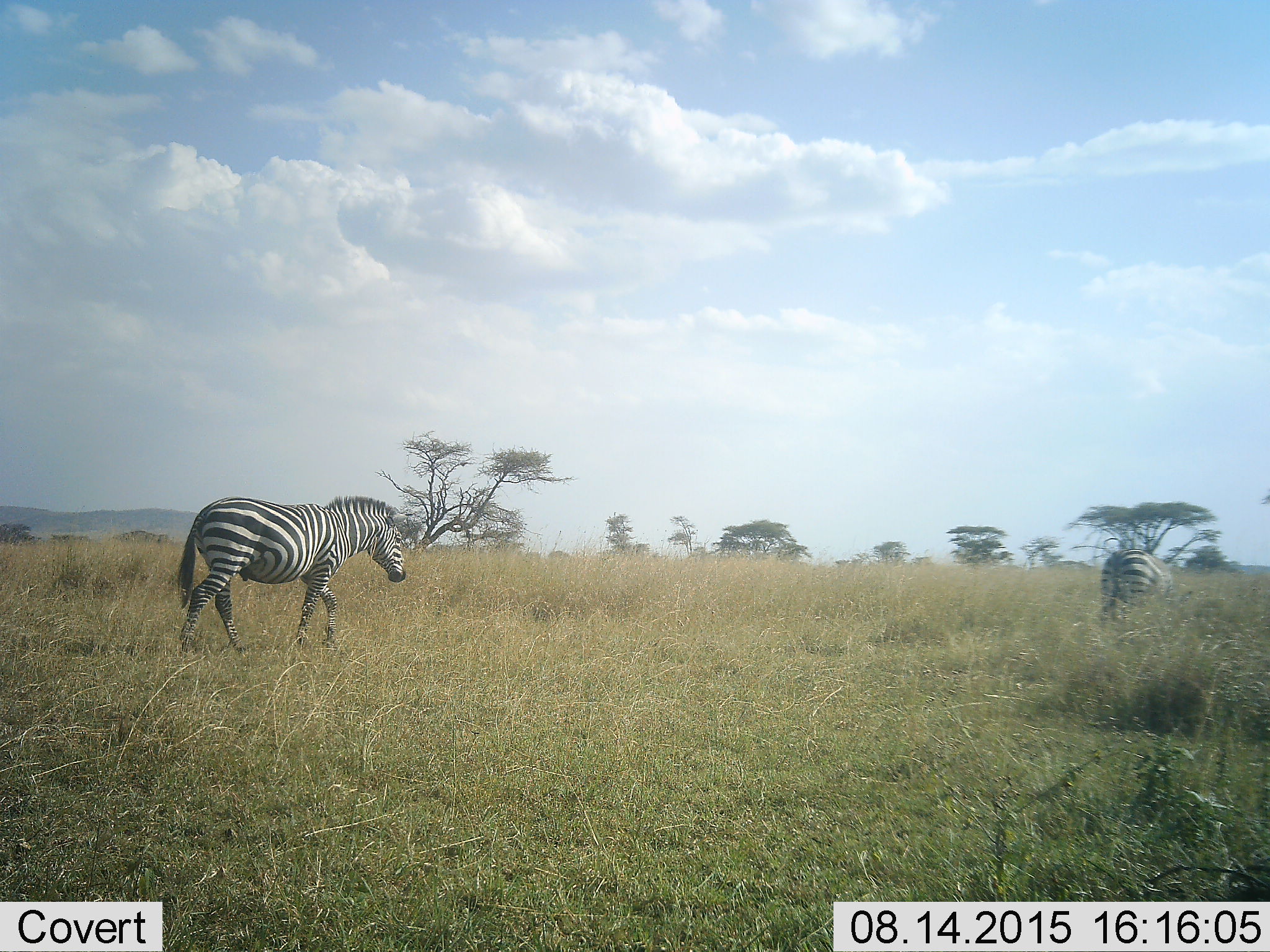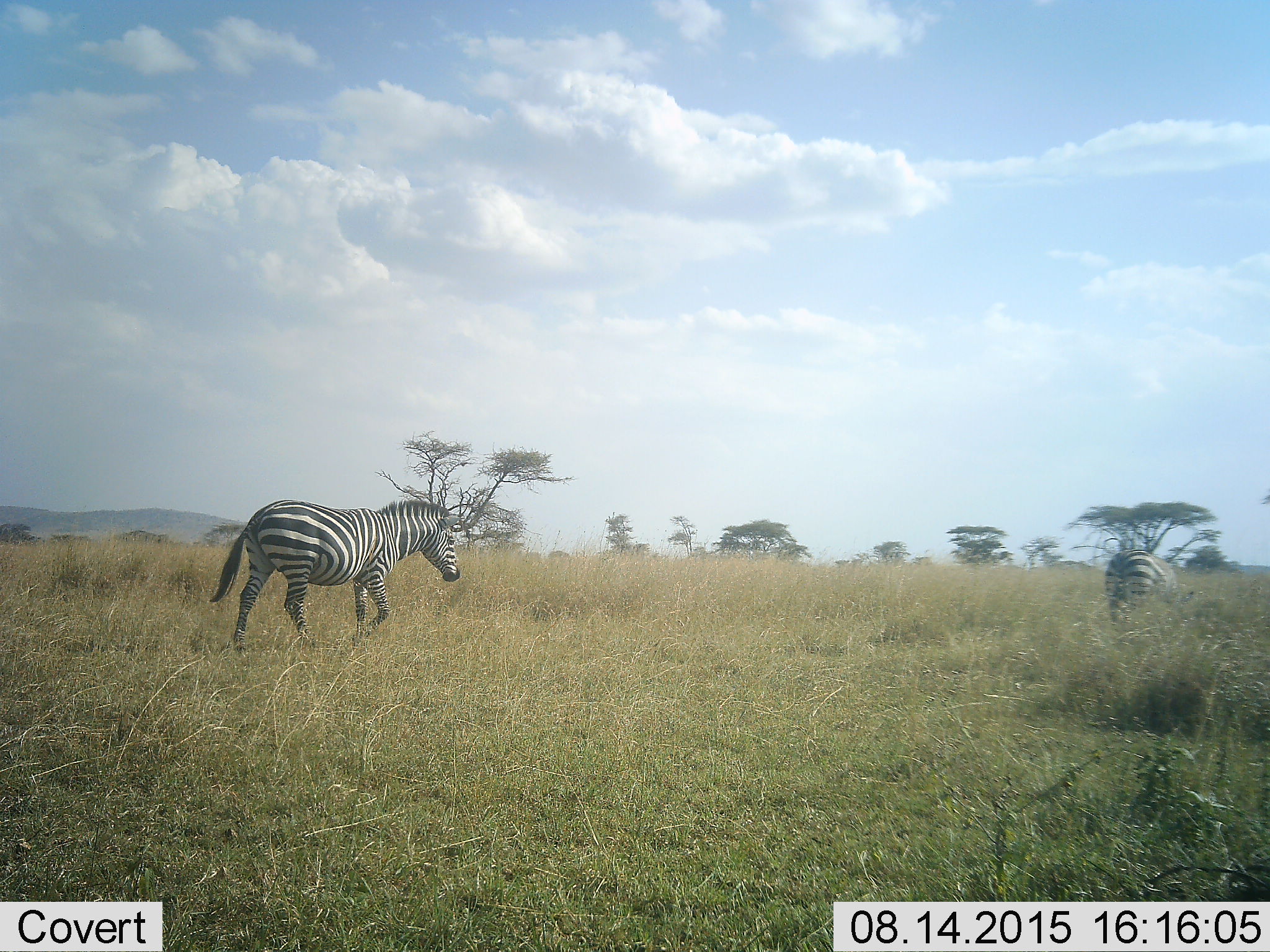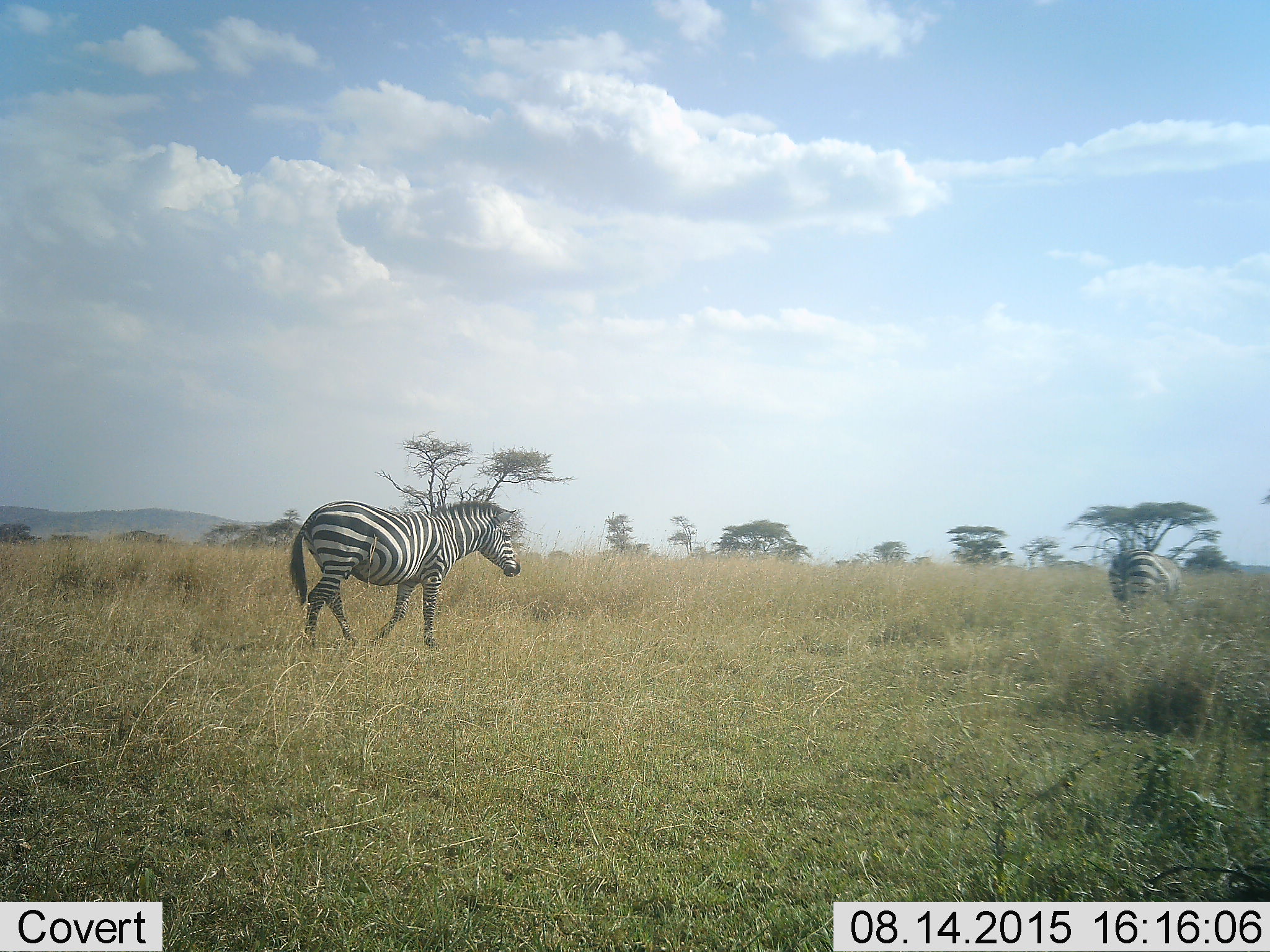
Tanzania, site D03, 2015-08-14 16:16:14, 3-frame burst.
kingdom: Animalia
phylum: Chordata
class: Mammalia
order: Perissodactyla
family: Equidae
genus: Equus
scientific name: Equus quagga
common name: plains zebra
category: zebra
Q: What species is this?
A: Zebra (plains zebra) (Equus quagga).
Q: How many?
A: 2.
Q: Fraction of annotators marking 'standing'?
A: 25%.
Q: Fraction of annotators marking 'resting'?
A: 0%.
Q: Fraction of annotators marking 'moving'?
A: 85%.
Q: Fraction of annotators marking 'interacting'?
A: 0%.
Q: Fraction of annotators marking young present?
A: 0%.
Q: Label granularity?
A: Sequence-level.